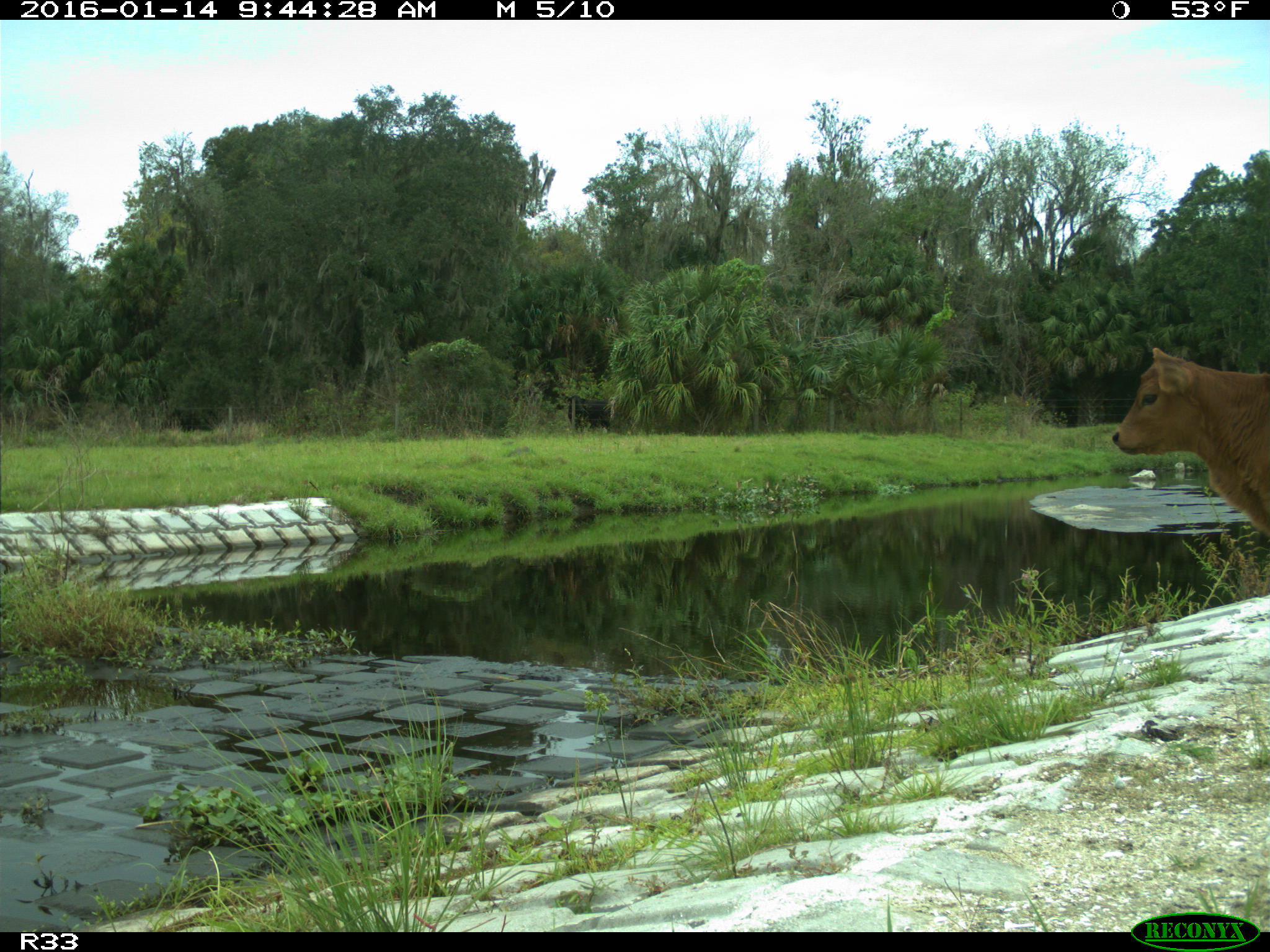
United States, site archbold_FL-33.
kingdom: Animalia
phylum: Chordata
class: Mammalia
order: Artiodactyla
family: Bovidae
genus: Bos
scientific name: Bos taurus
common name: domestic cow